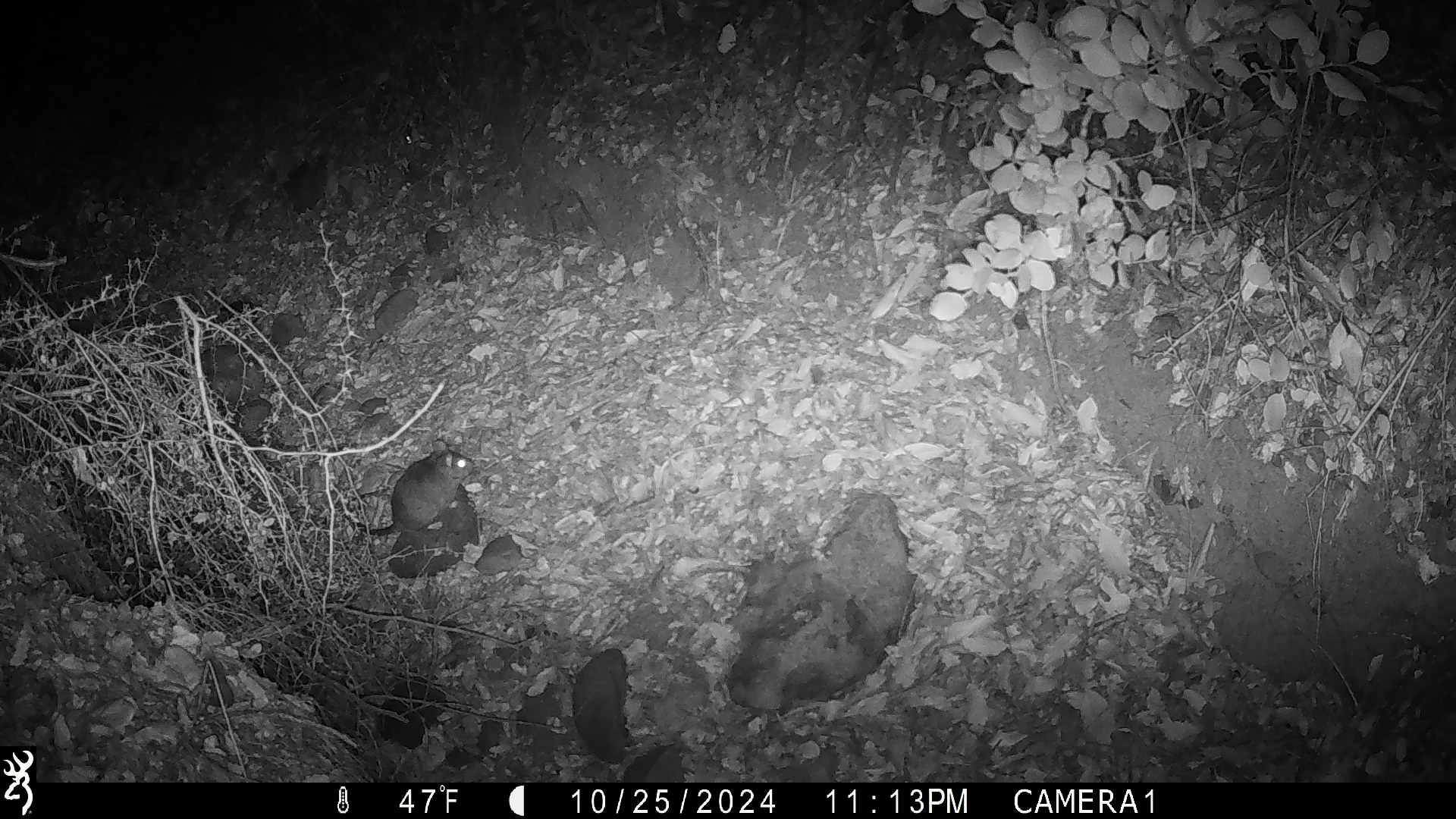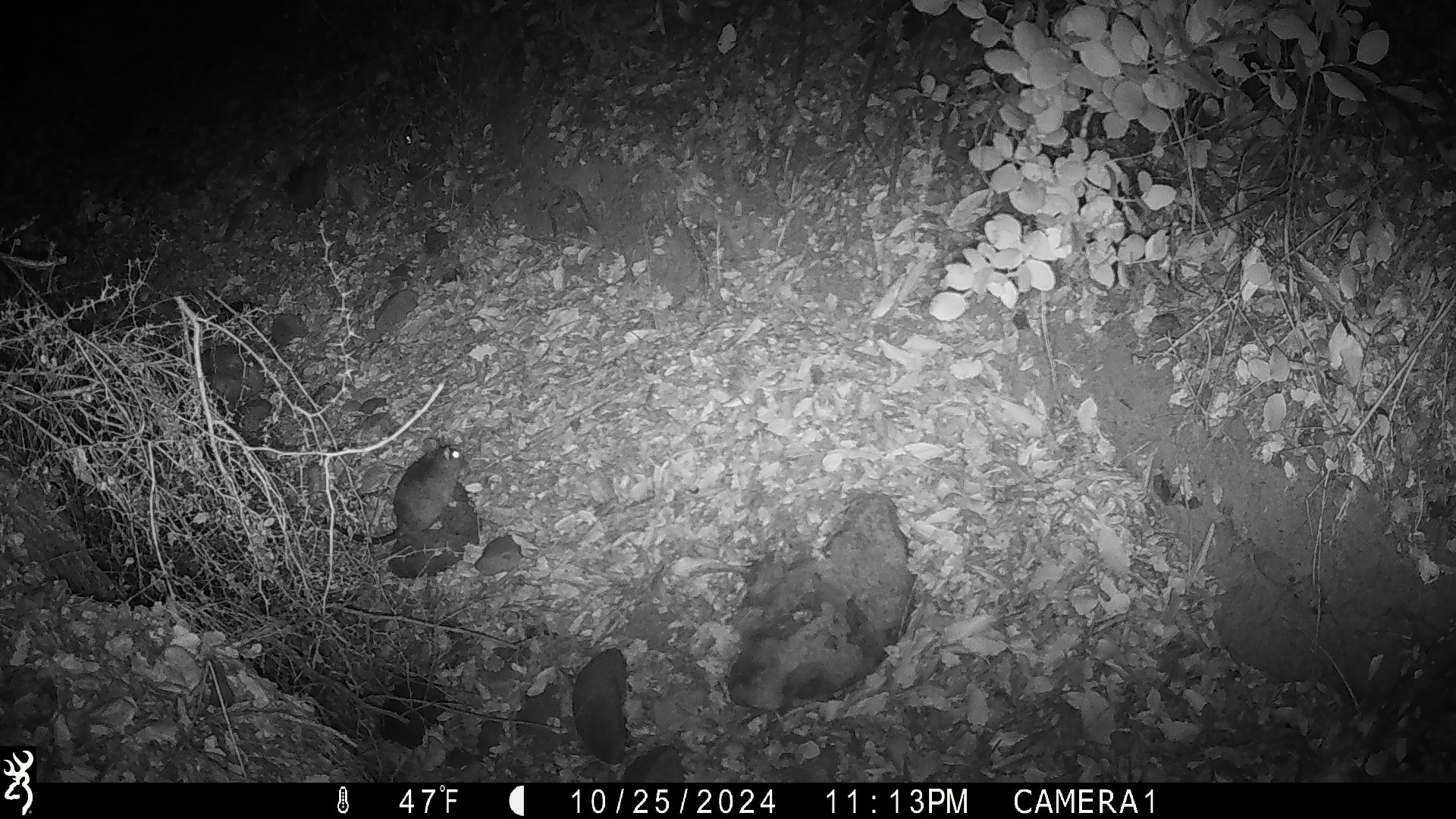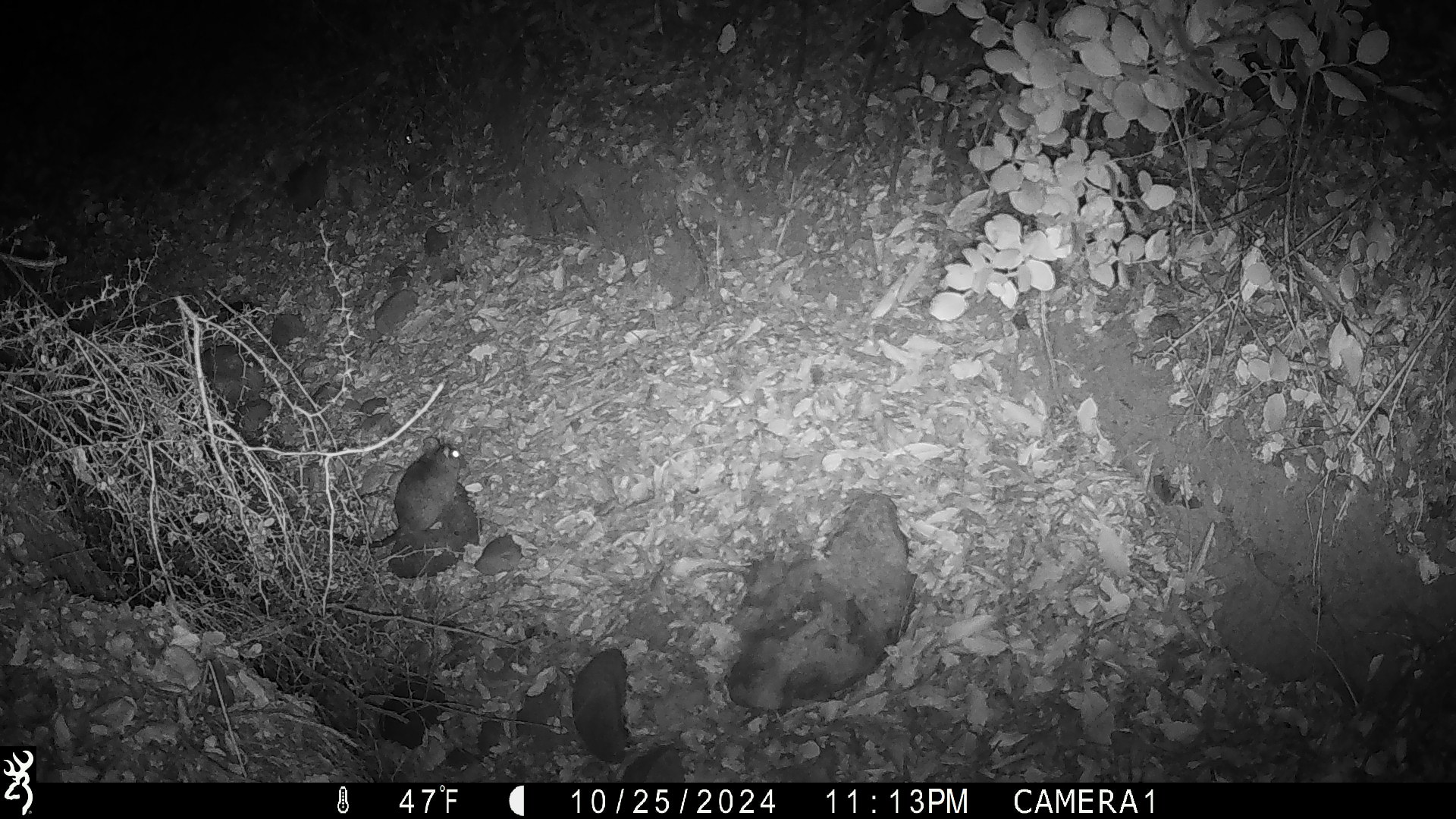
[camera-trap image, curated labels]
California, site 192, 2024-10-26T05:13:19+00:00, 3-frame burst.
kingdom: Animalia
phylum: Chordata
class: Mammalia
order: Rodentia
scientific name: Rodentia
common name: mouse or rat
Mouse or rat (Rodentia).